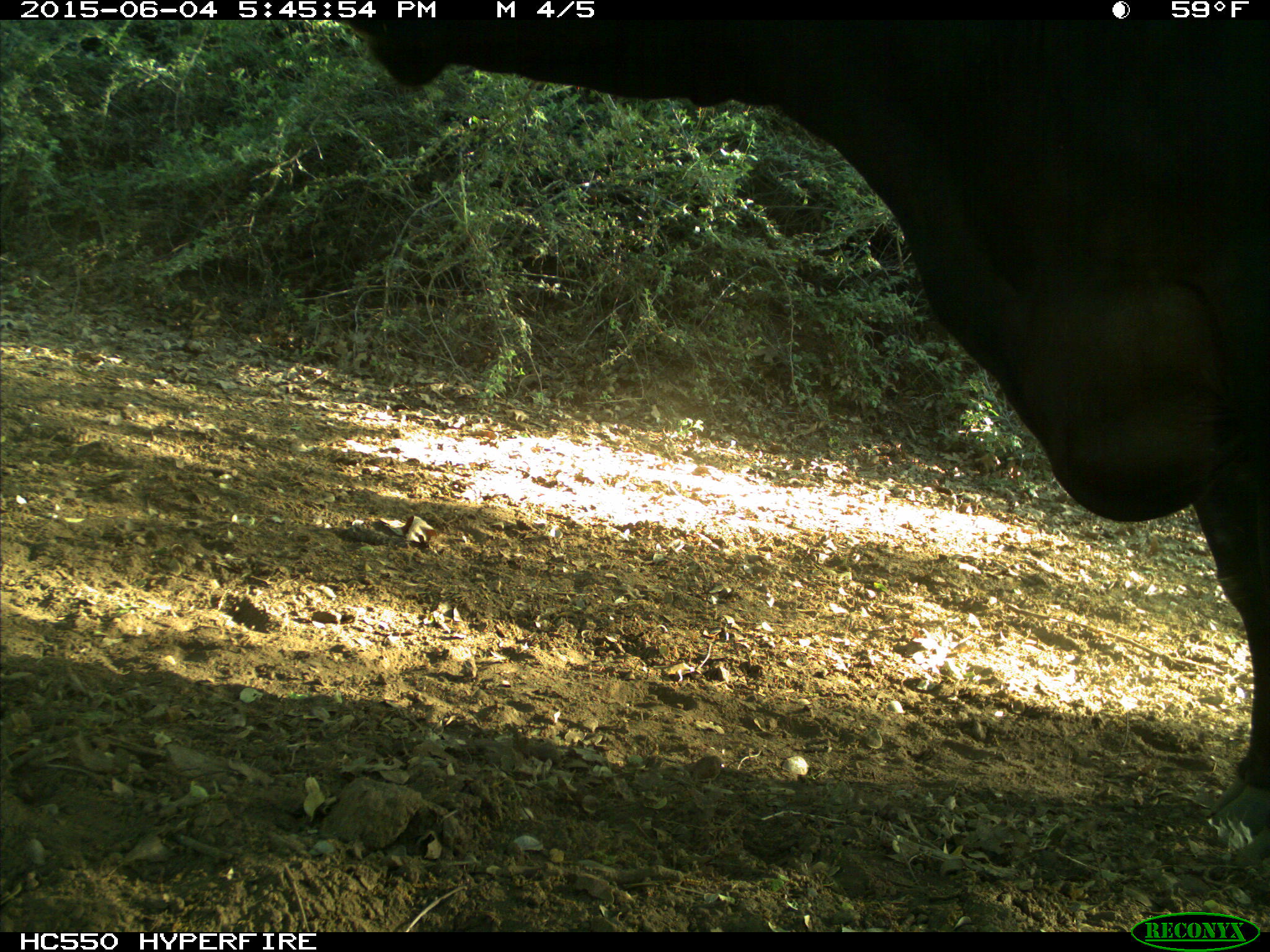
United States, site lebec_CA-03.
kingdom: Animalia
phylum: Chordata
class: Mammalia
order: Artiodactyla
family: Bovidae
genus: Bos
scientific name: Bos taurus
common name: domestic cow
Bos taurus (domestic cow).